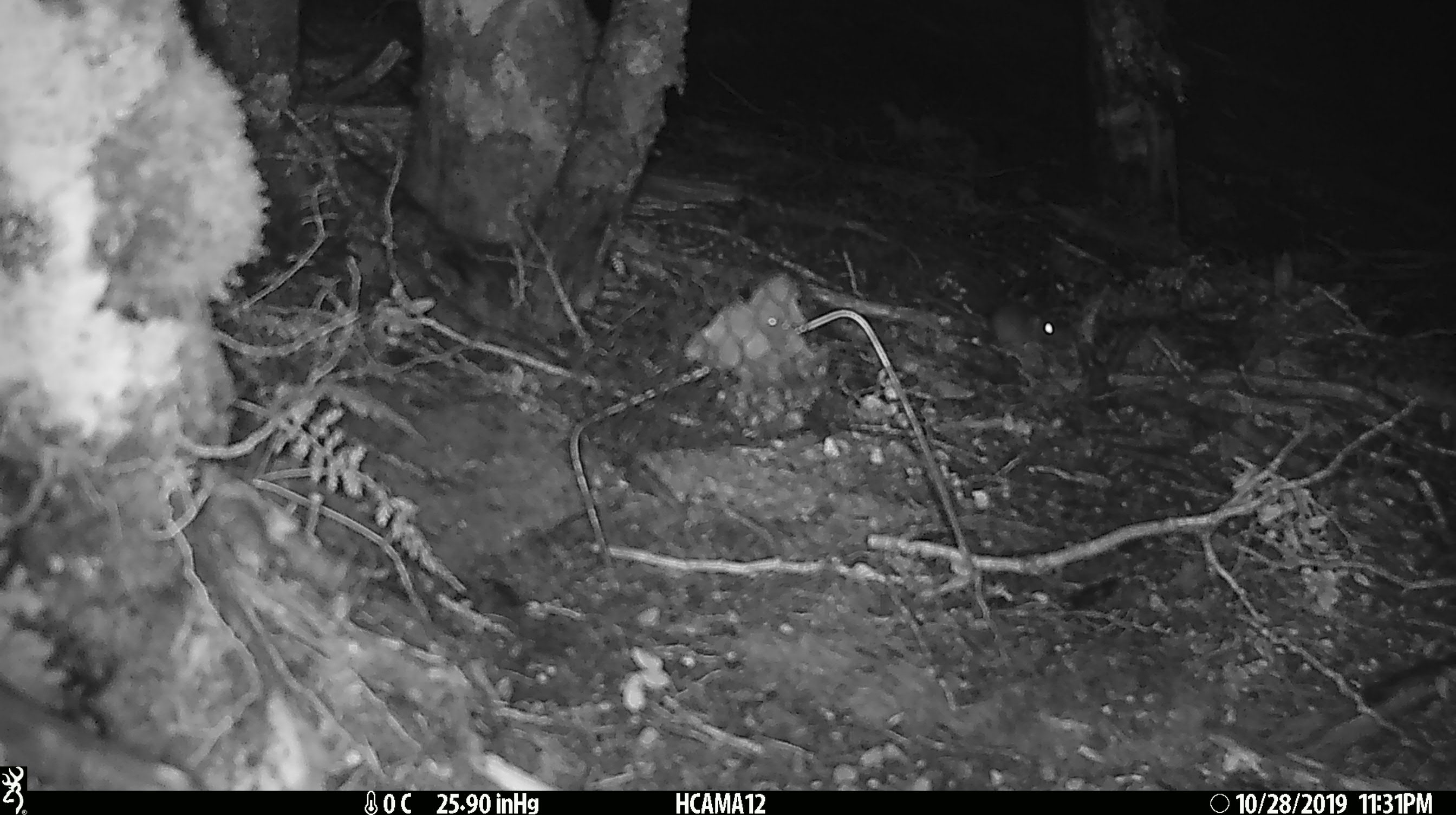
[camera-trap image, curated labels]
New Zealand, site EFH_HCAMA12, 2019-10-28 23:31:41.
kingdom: Animalia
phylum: Chordata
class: Mammalia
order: Rodentia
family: Muridae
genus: Mus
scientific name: Mus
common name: mouse